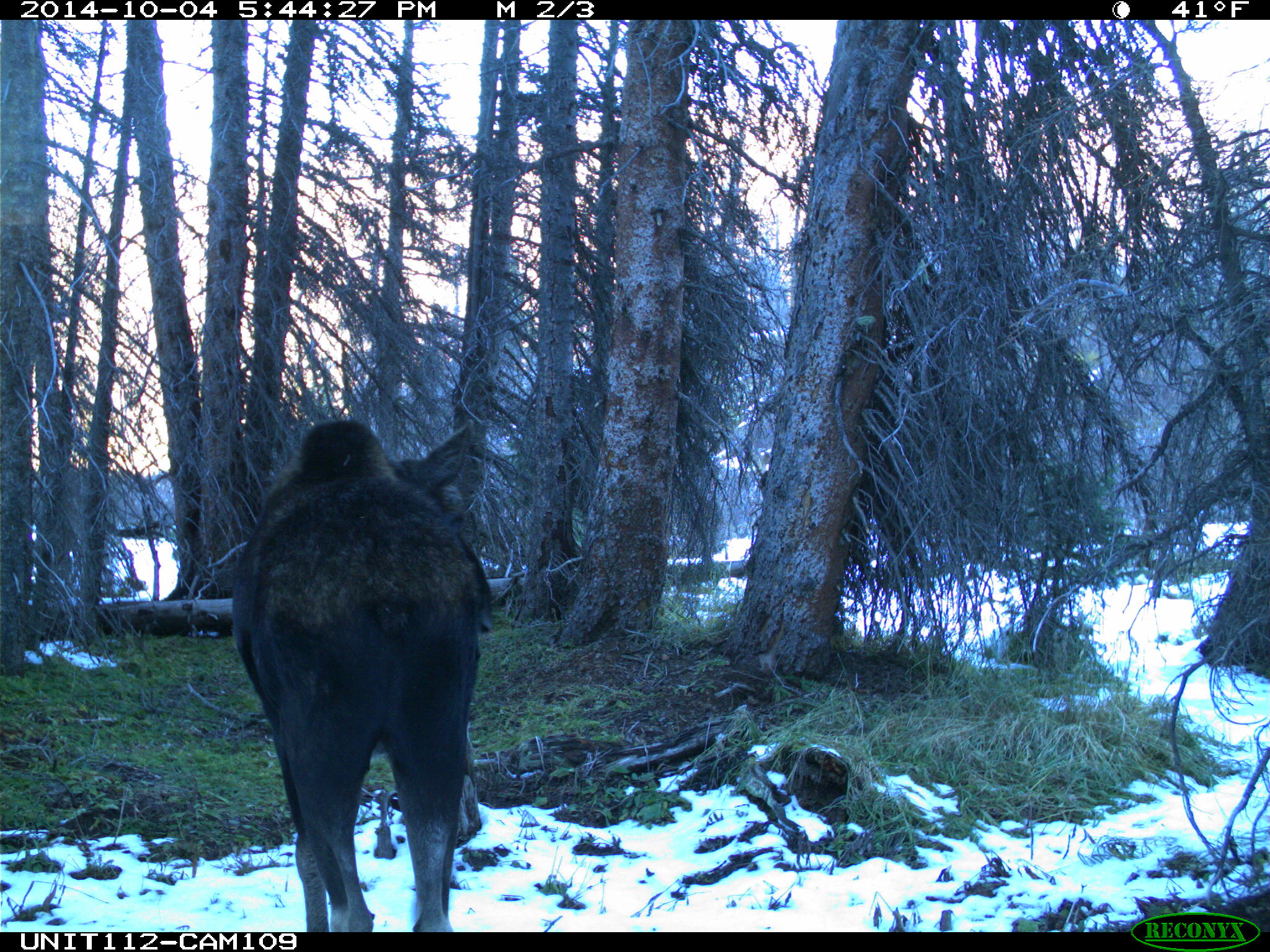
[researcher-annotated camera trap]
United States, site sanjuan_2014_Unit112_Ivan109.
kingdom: Animalia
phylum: Chordata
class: Mammalia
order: Artiodactyla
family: Cervidae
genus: Alces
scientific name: Alces alces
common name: moose